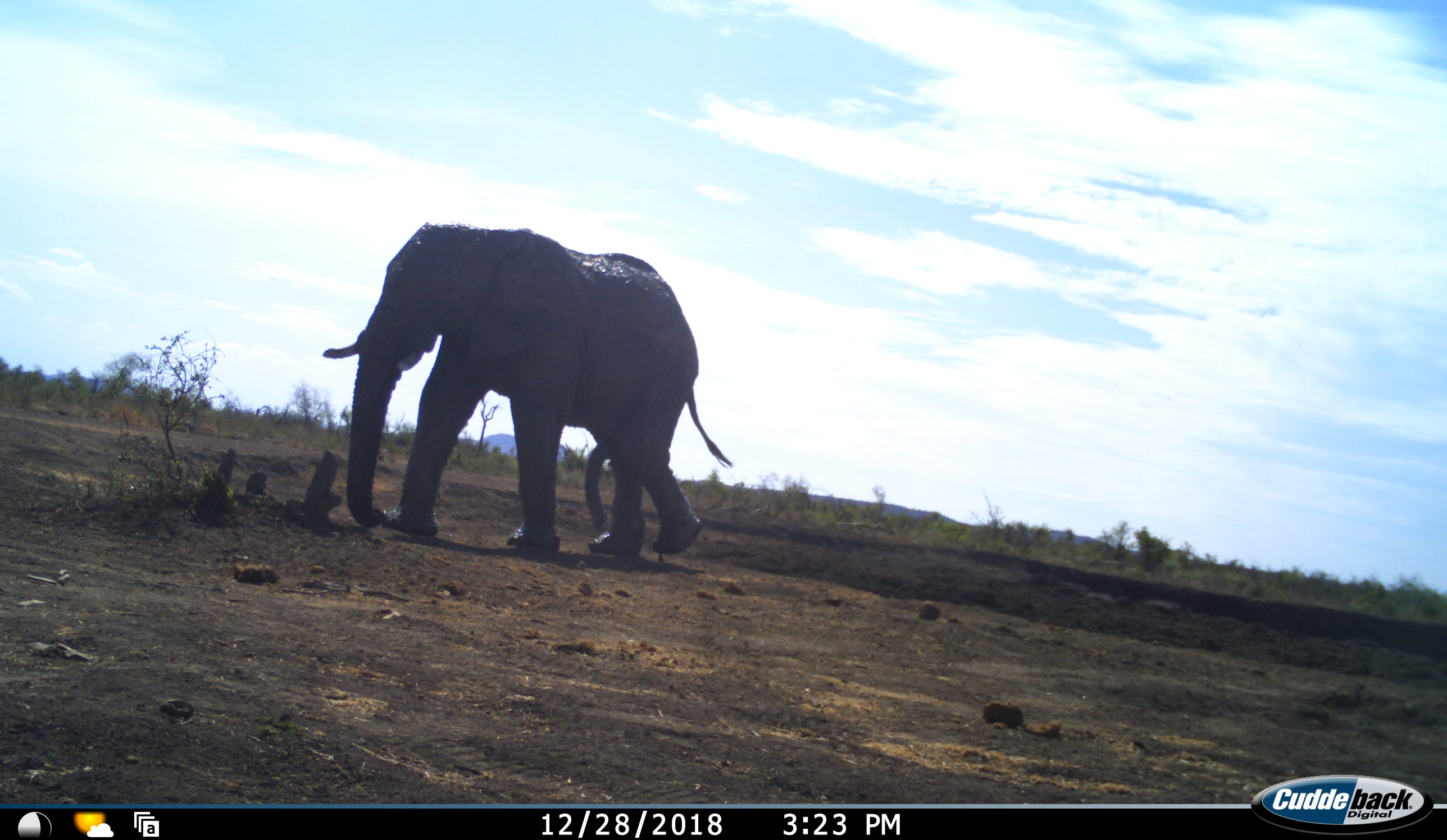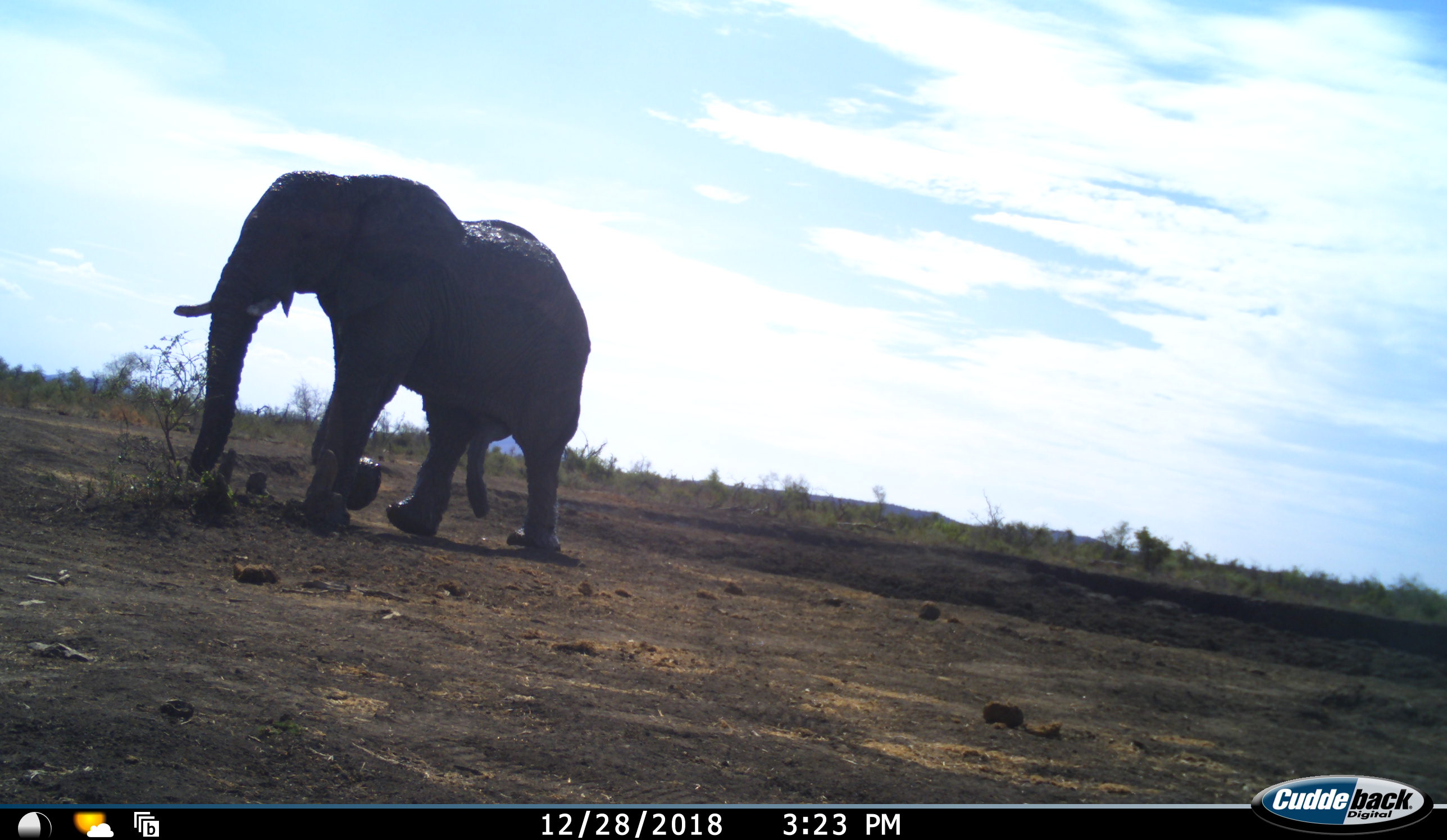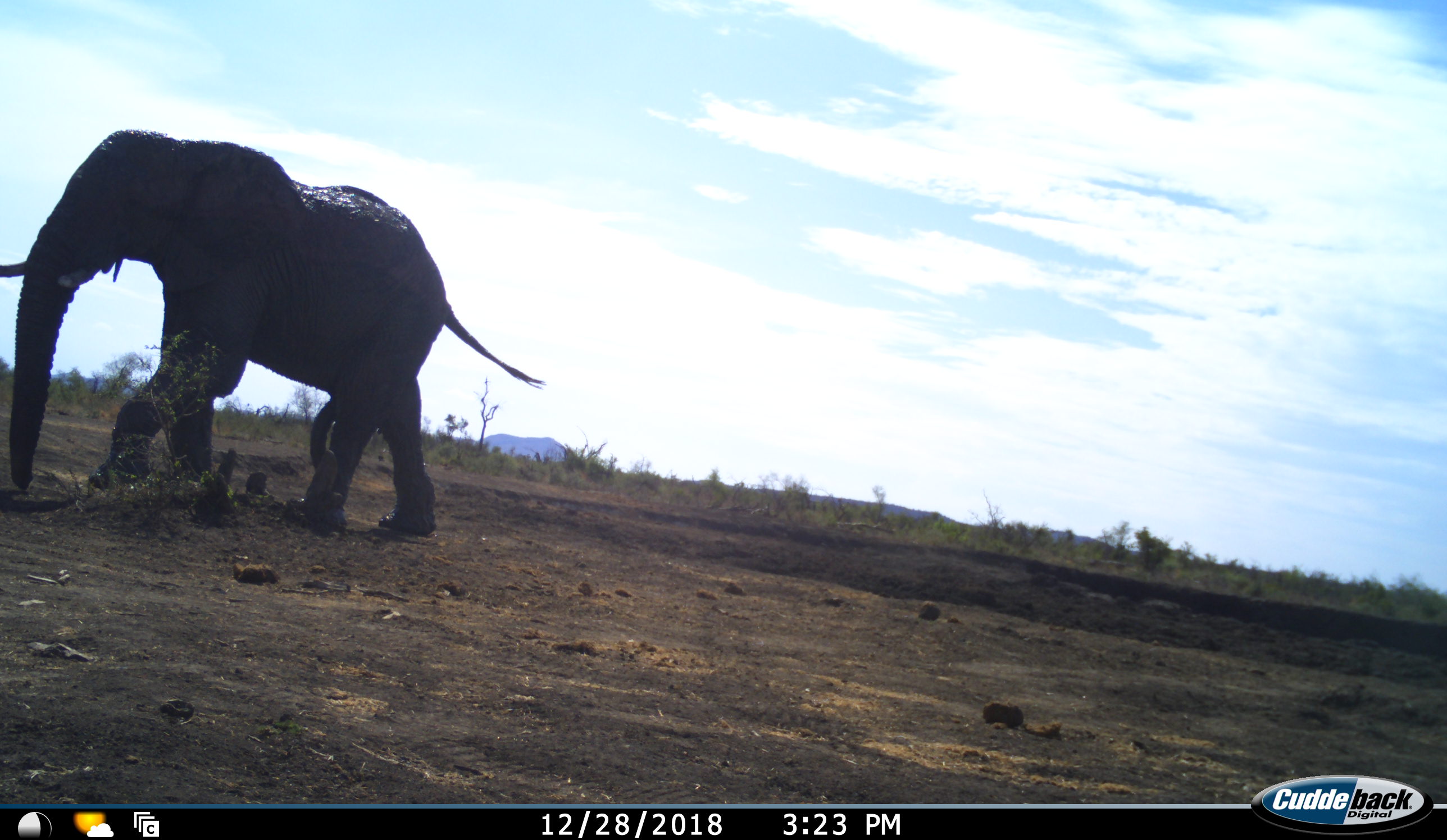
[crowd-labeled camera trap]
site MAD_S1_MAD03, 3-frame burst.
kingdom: Animalia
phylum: Chordata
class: Mammalia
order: Proboscidea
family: Elephantidae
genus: Loxodonta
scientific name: Loxodonta africana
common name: african bush elephant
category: elephant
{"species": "elephant (african bush elephant) (Loxodonta africana)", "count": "1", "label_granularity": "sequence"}